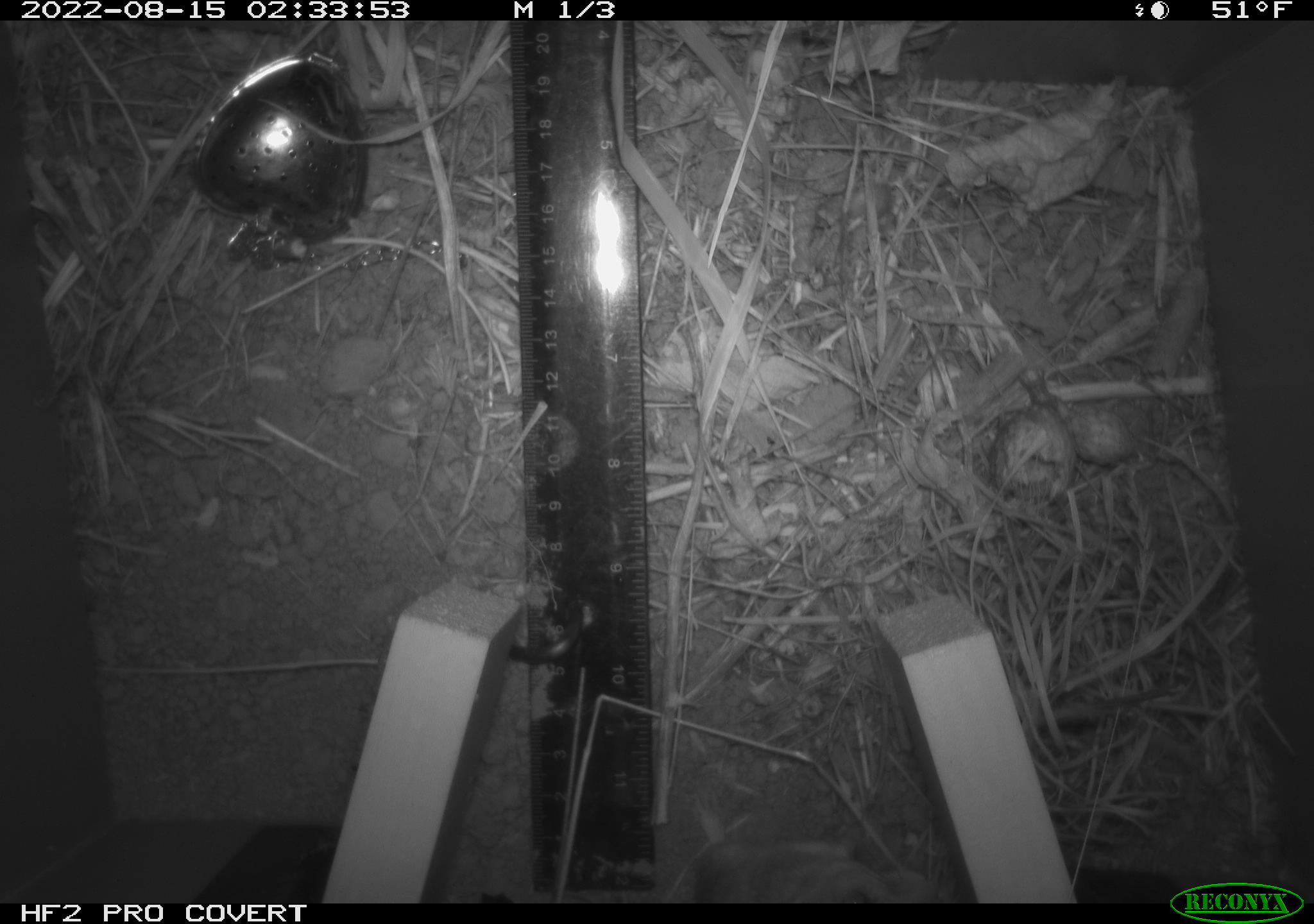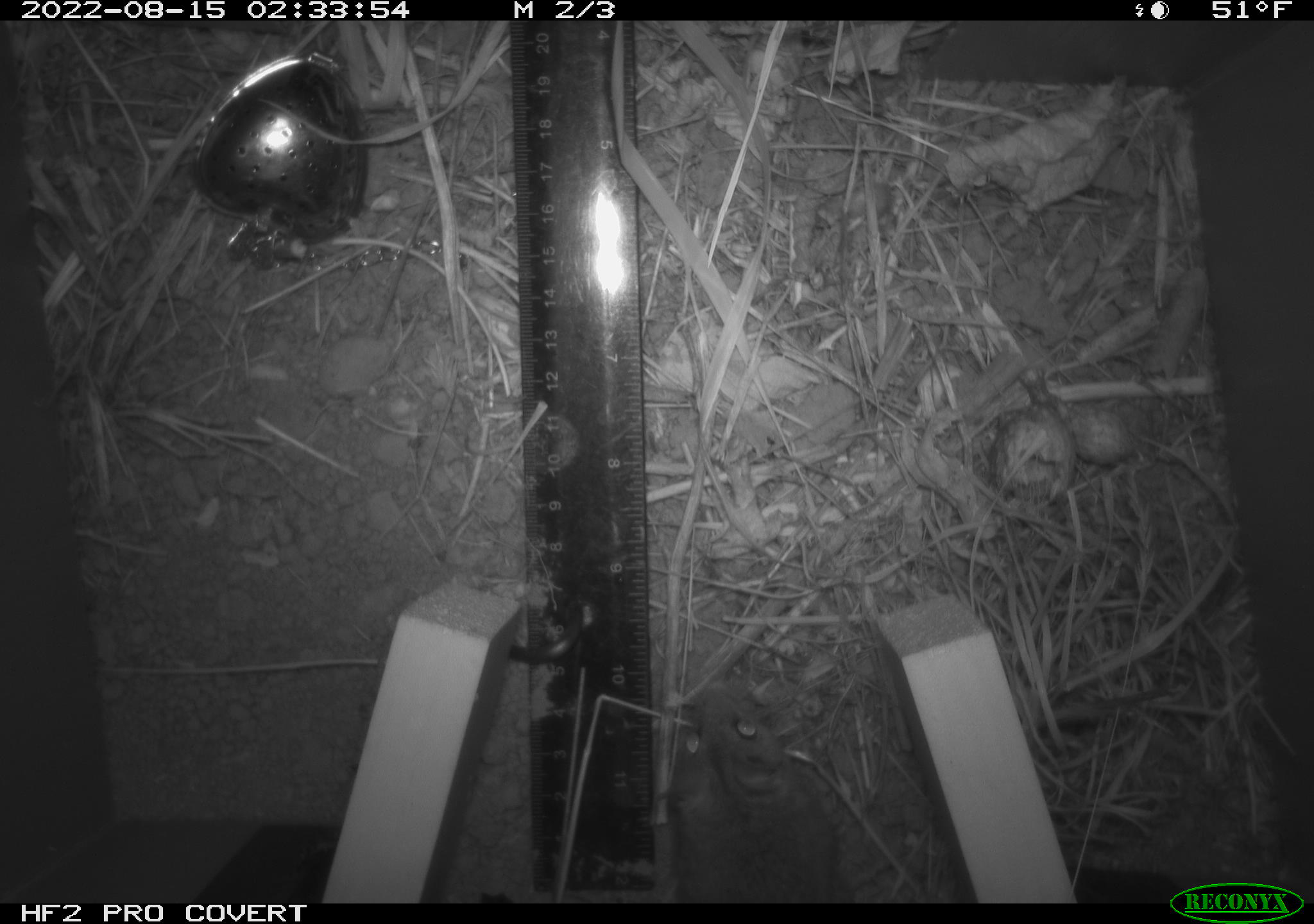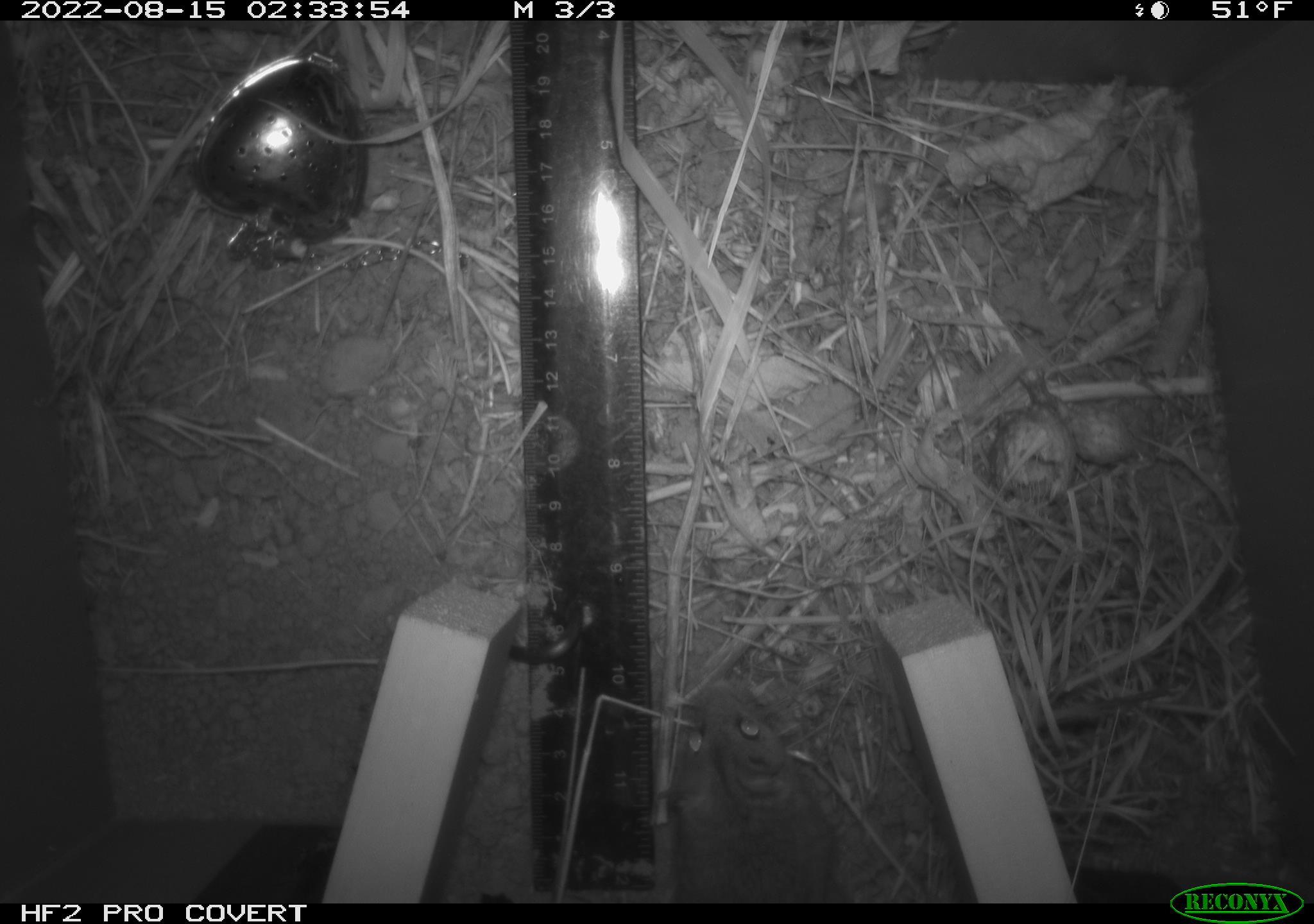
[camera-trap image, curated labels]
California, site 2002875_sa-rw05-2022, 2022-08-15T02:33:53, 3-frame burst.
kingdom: Animalia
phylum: Chordata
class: Mammalia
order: Rodentia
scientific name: Rodentia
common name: mouse species